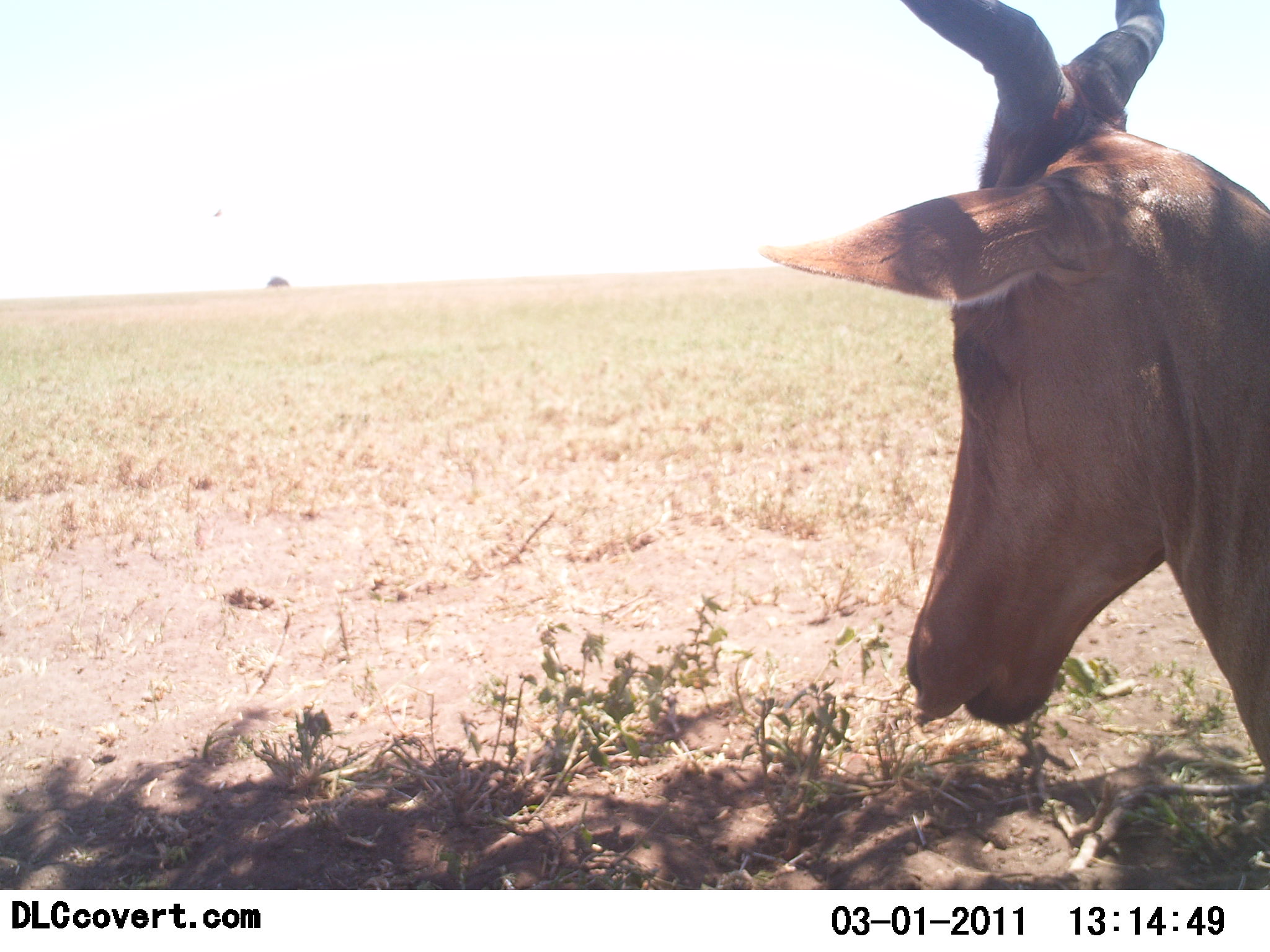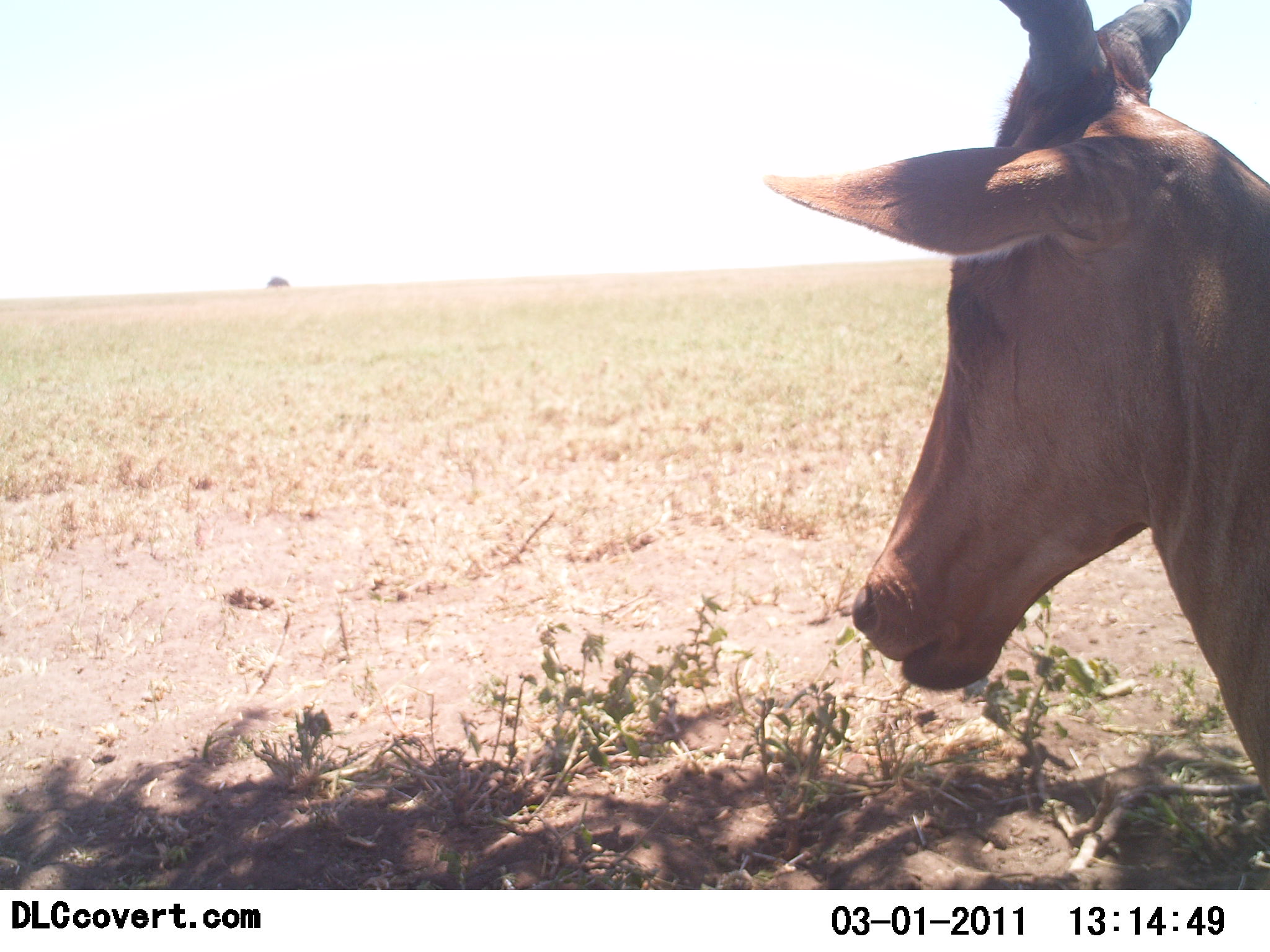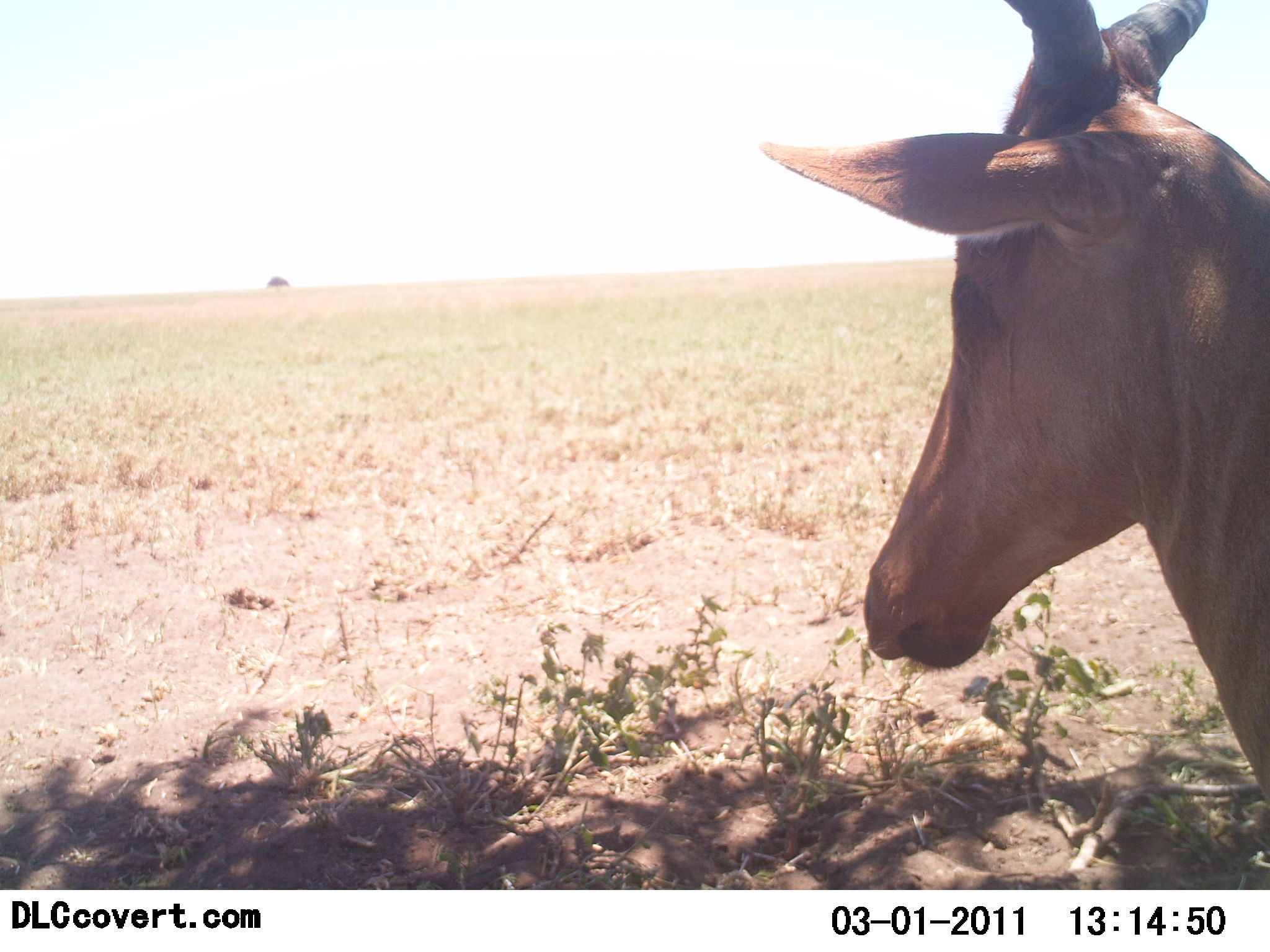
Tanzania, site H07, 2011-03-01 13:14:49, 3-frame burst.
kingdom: Animalia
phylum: Chordata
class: Mammalia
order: Artiodactyla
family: Bovidae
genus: Alcelaphus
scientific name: Alcelaphus buselaphus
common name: hartebeest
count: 1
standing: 91%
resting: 9%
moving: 0%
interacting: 0%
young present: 0%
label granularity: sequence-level